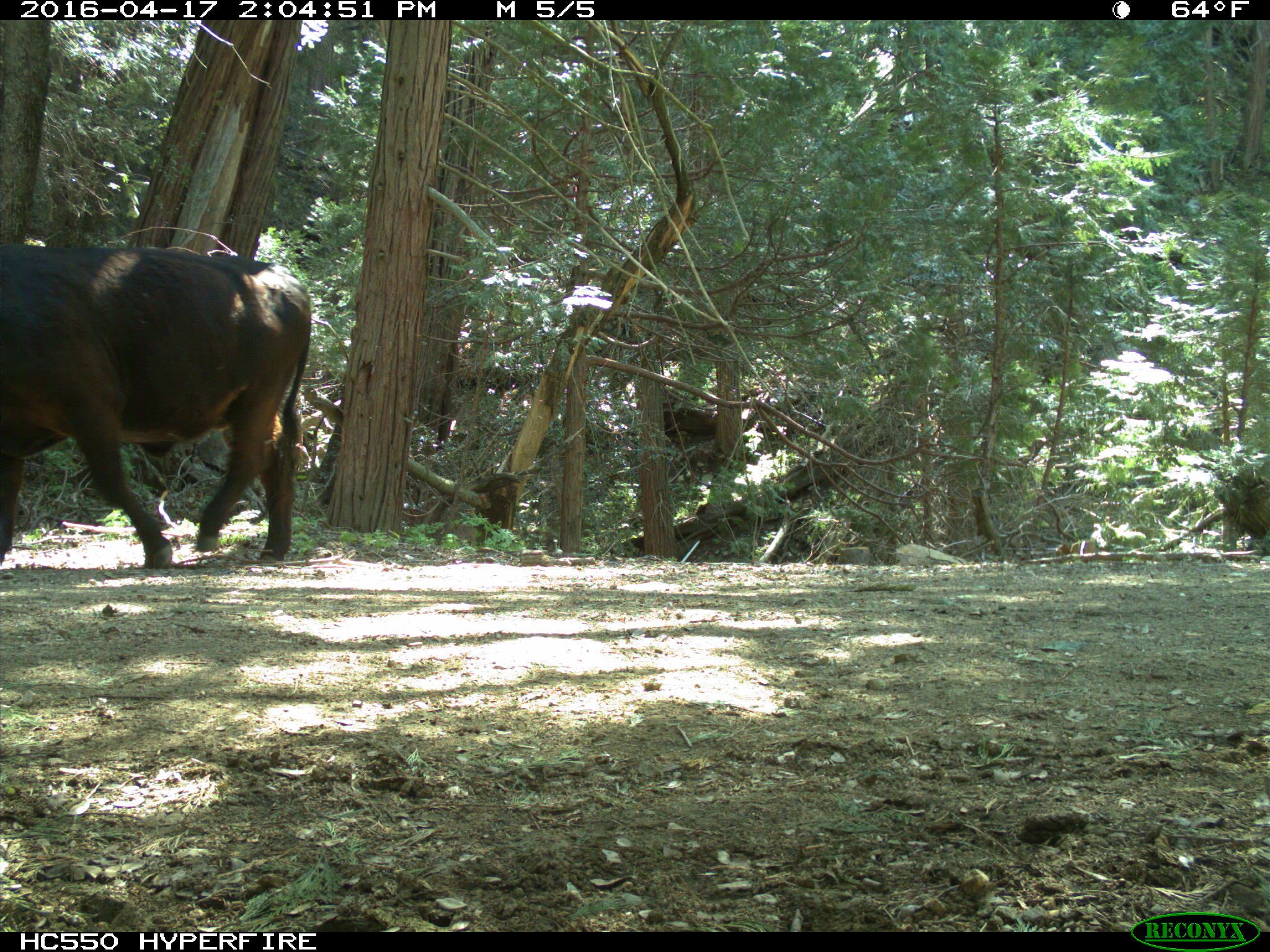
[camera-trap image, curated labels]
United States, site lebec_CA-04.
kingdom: Animalia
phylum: Chordata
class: Mammalia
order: Artiodactyla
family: Bovidae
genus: Bos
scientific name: Bos taurus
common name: domestic cow